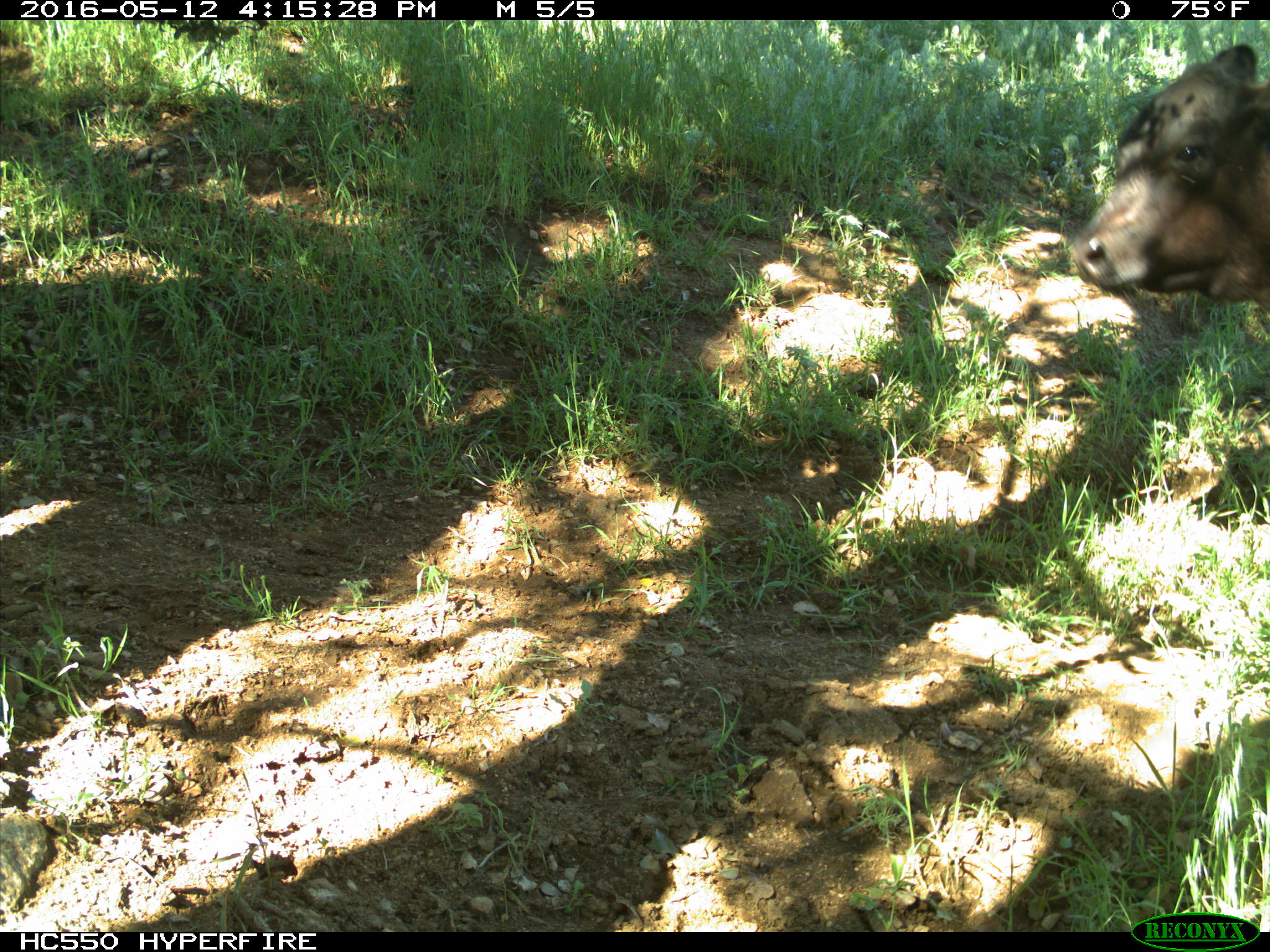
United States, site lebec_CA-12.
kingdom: Animalia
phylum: Chordata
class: Mammalia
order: Artiodactyla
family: Bovidae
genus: Bos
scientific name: Bos taurus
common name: domestic cow